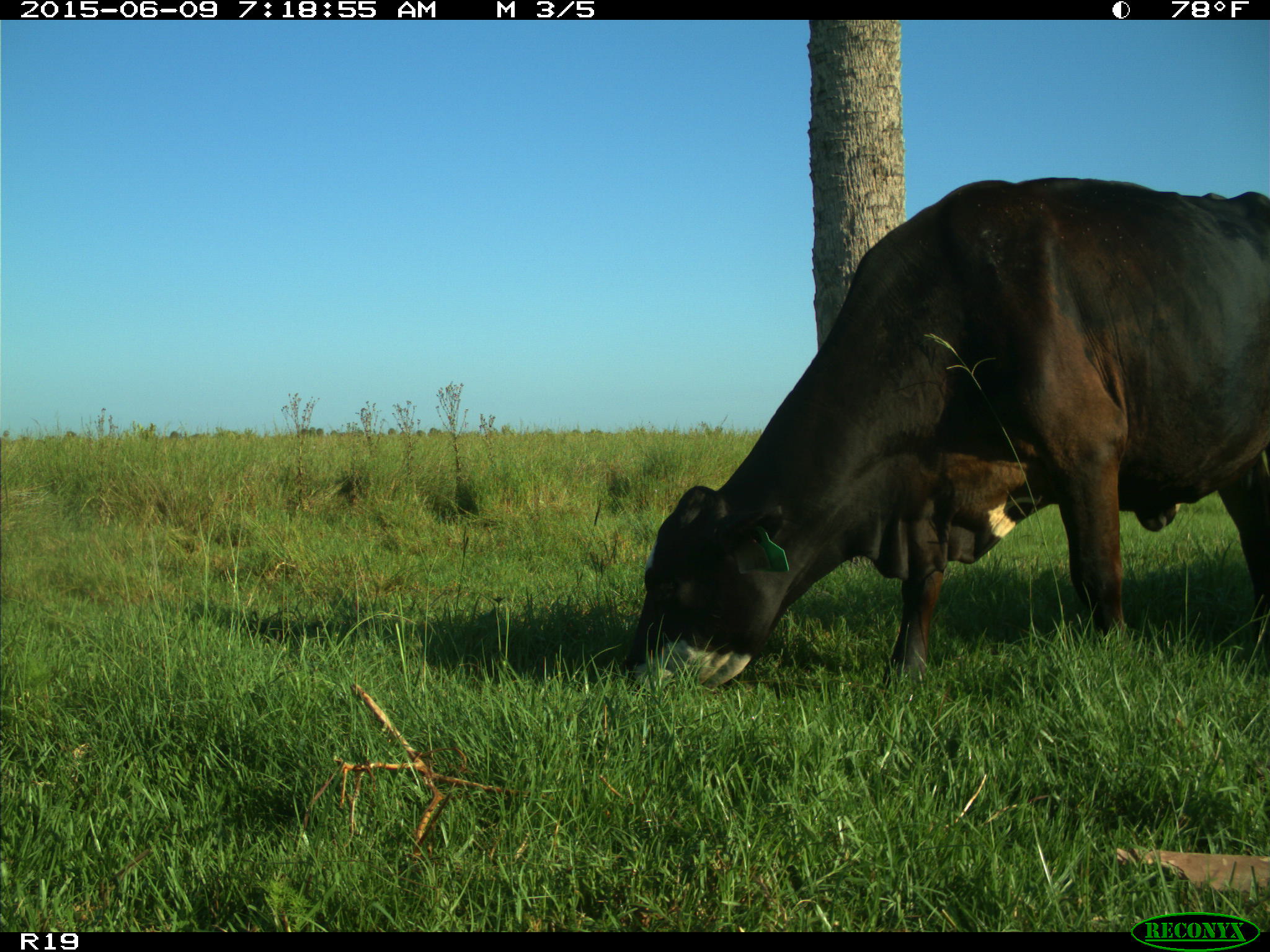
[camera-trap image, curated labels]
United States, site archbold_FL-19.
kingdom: Animalia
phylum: Chordata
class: Mammalia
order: Artiodactyla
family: Bovidae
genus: Bos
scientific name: Bos taurus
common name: domestic cow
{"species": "Bos taurus (domestic cow)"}